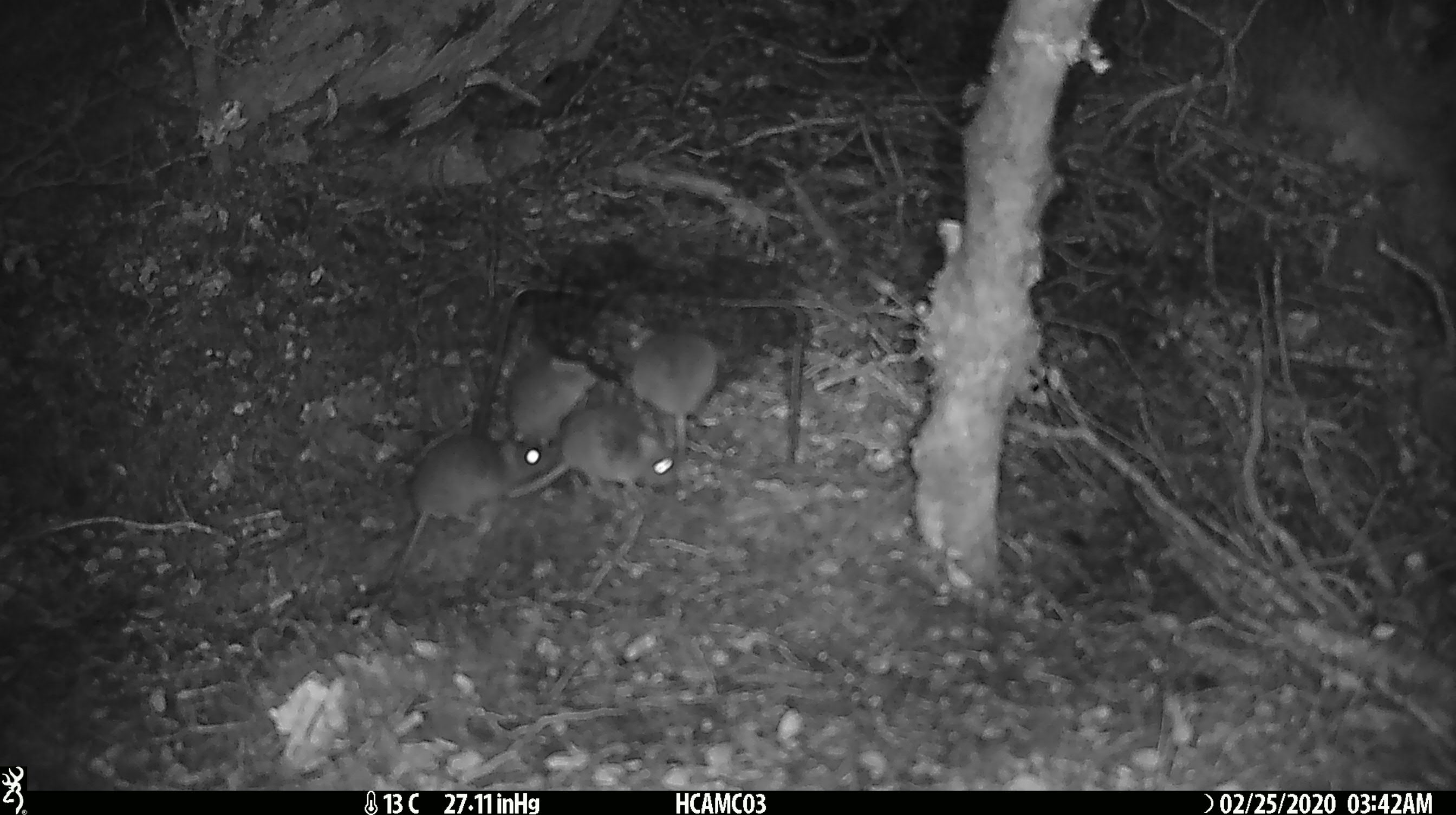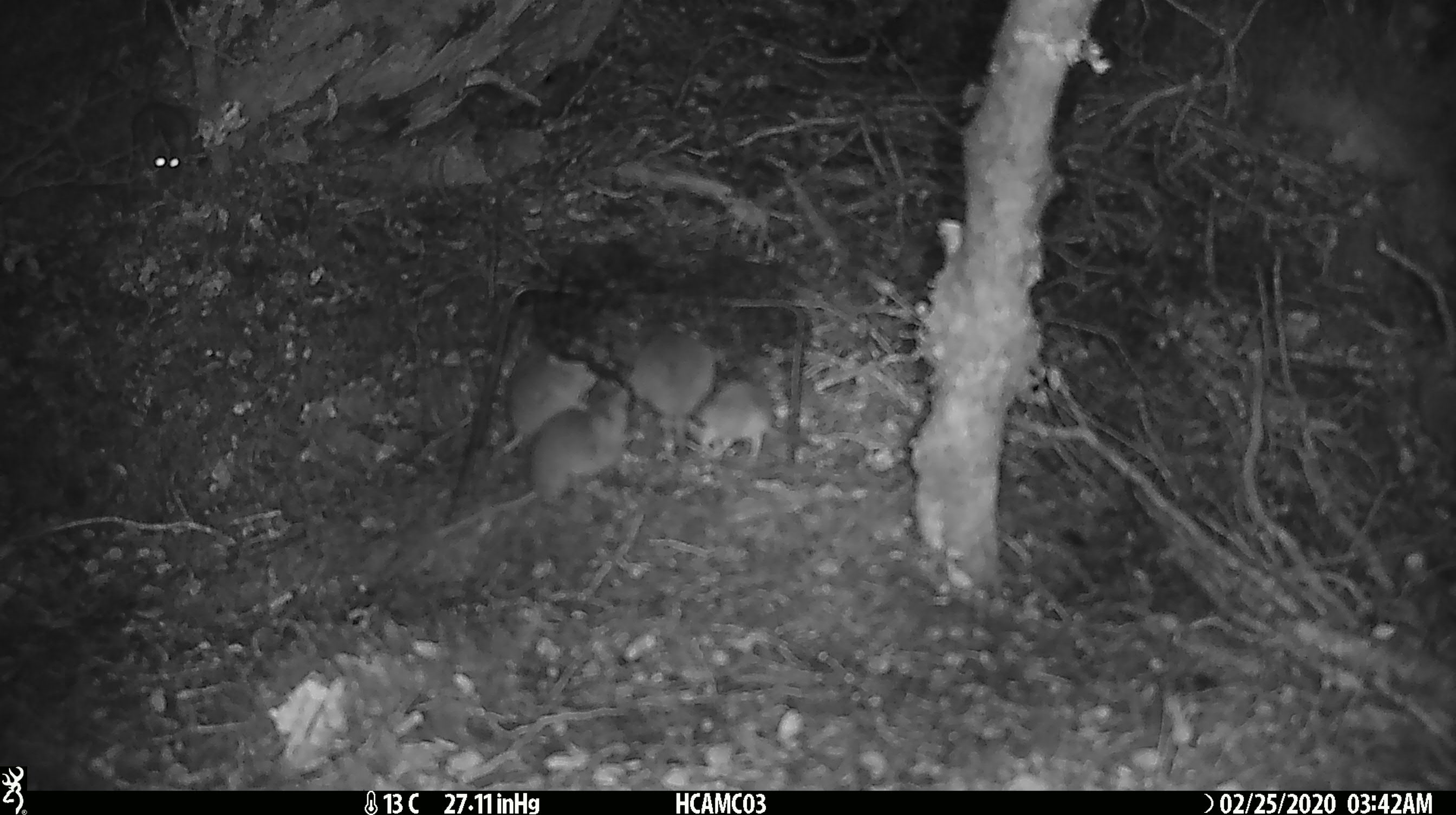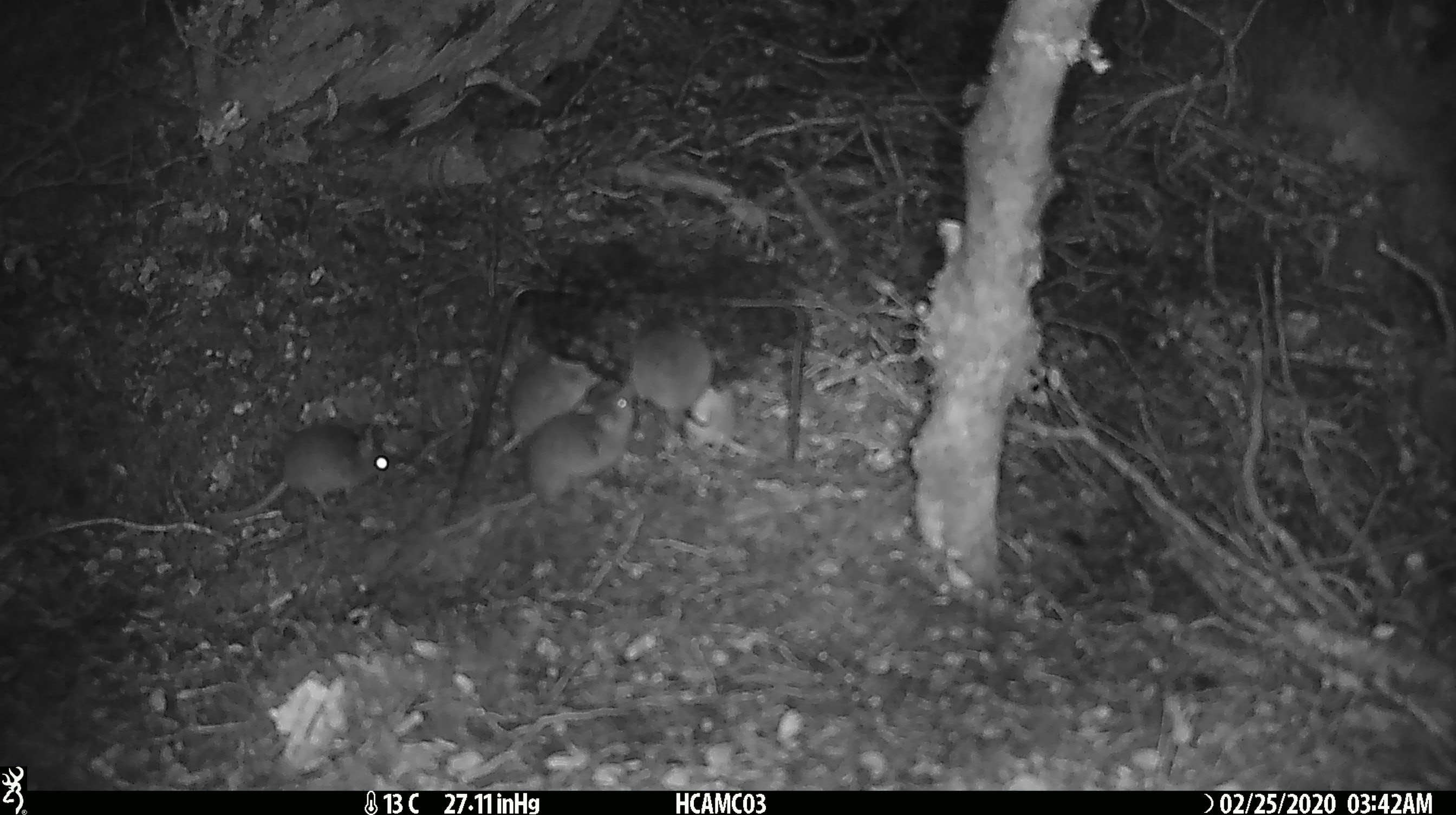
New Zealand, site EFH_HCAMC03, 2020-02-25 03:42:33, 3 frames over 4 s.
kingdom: Animalia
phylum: Chordata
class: Mammalia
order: Rodentia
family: Muridae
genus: Mus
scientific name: Mus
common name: mouse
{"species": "mouse (Mus)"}